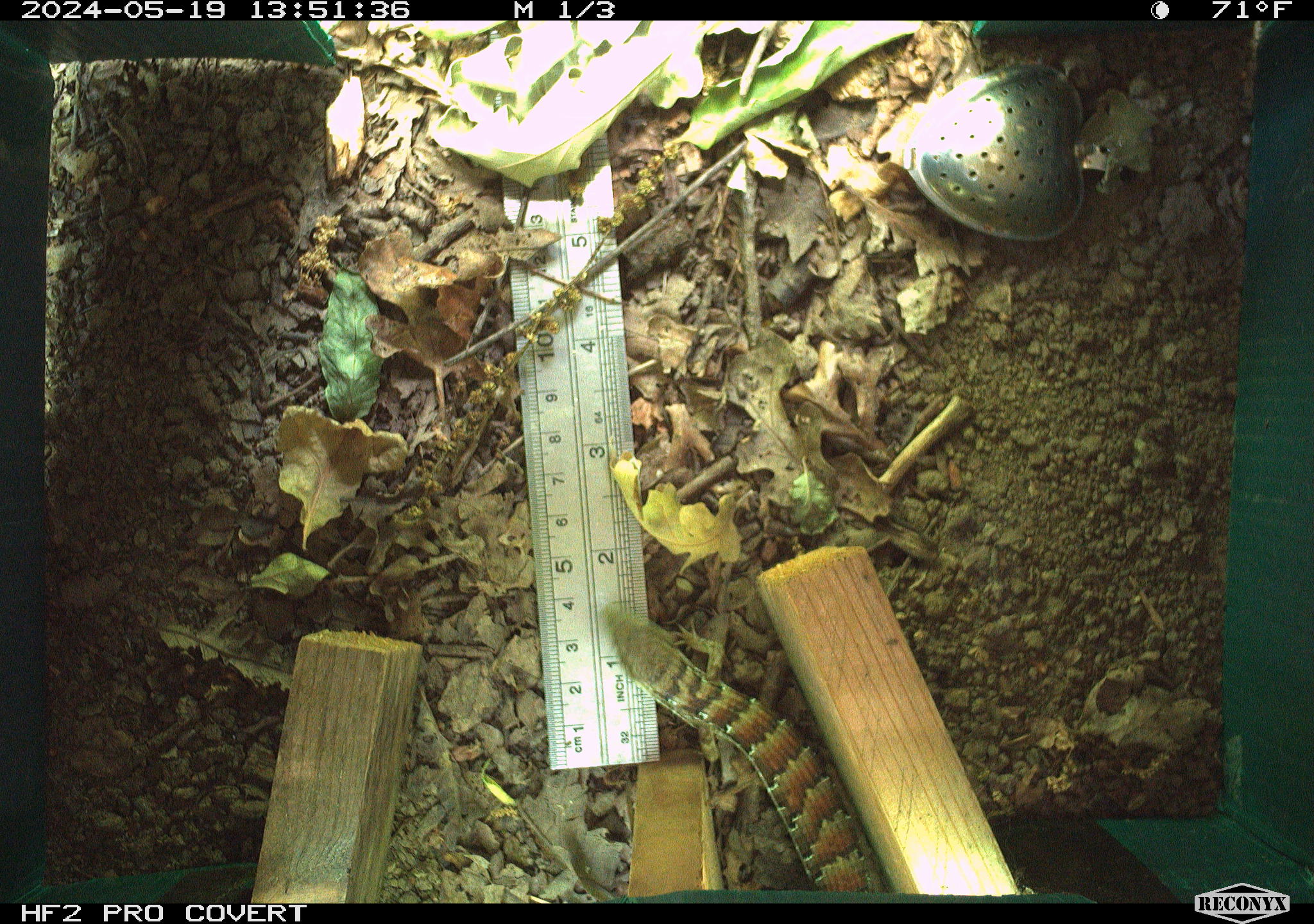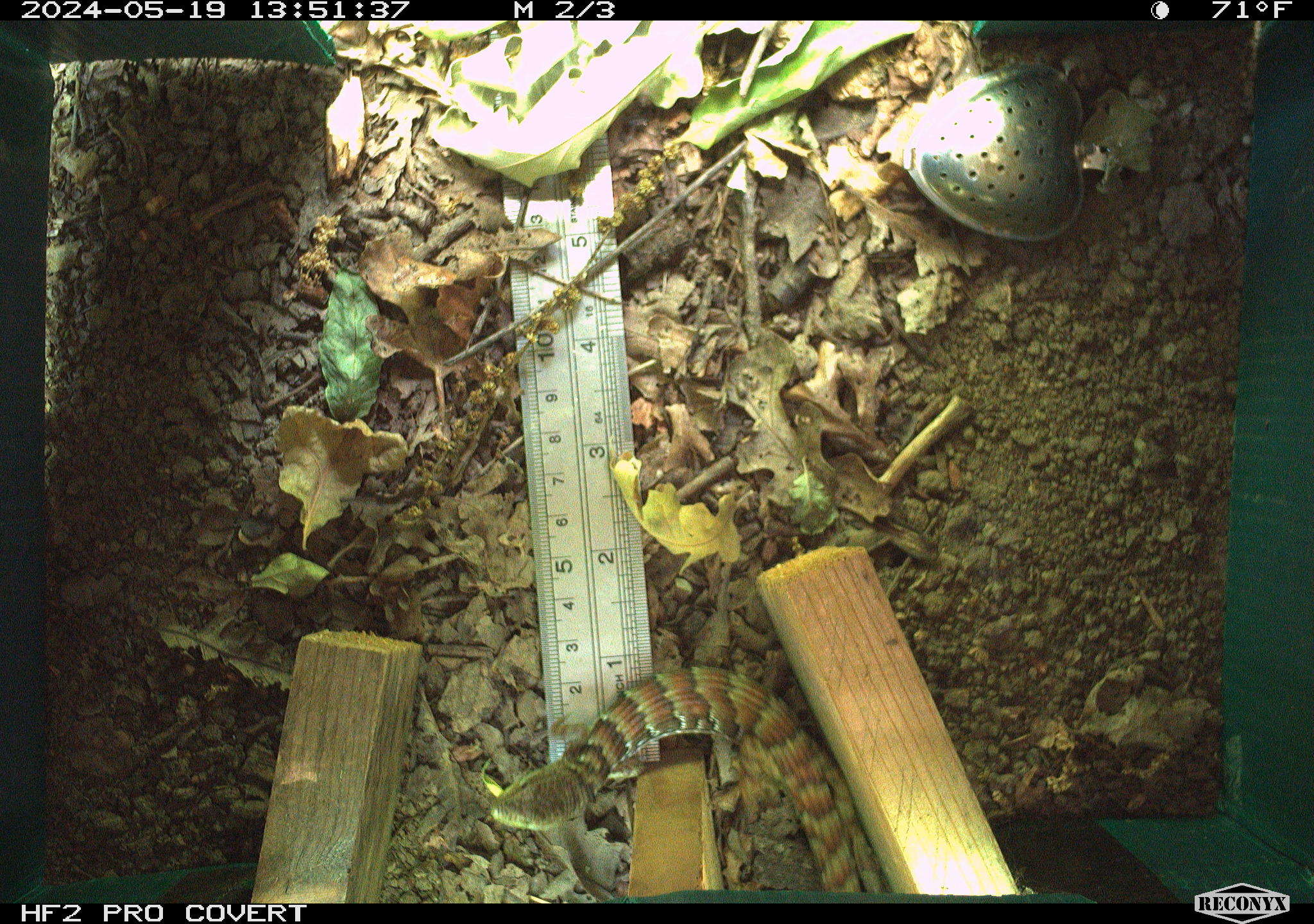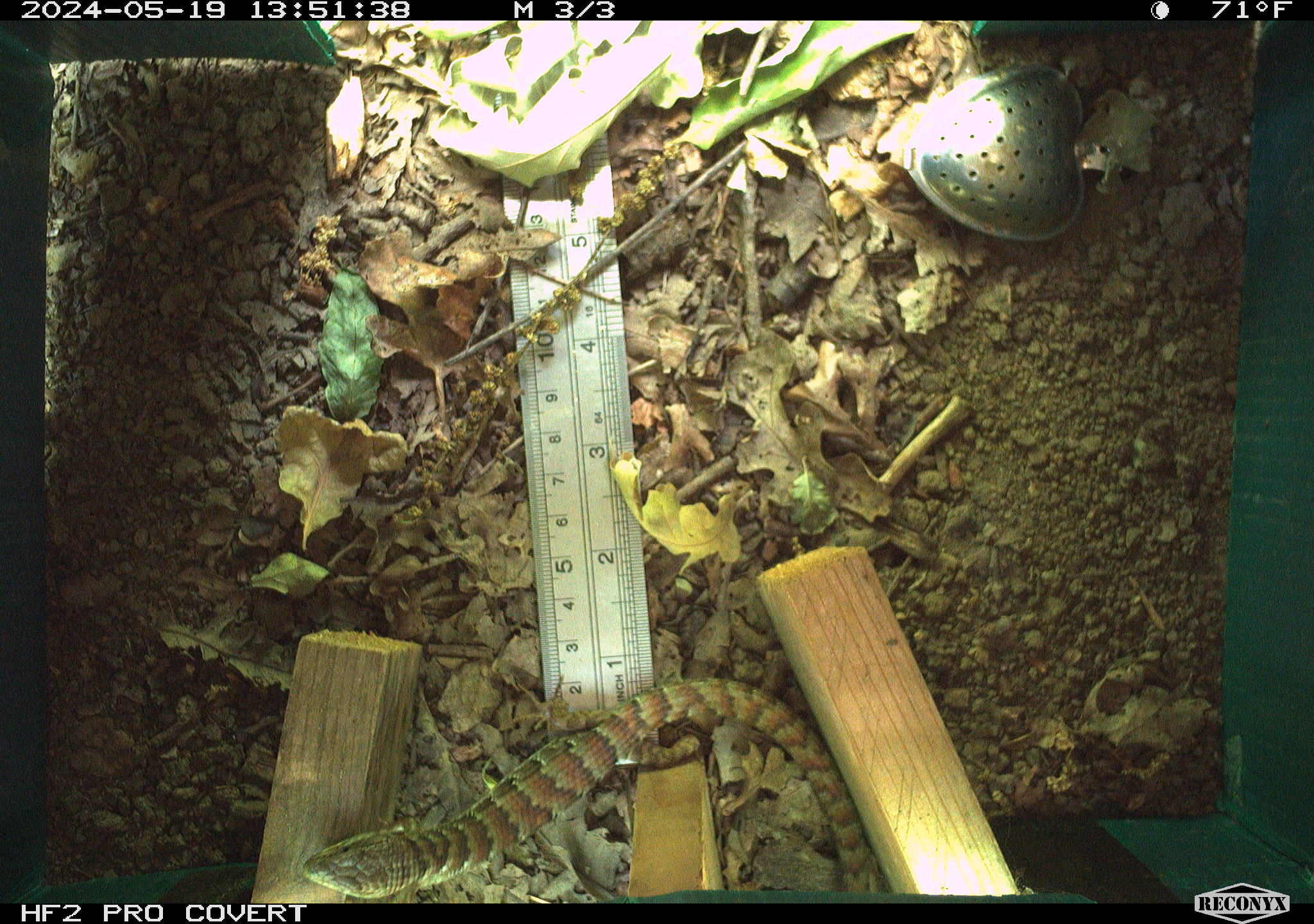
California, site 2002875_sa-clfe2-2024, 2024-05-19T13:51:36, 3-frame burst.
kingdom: Animalia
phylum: Chordata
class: Reptilia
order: Squamata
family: Anguidae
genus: Elgaria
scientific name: Elgaria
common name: alligator lizards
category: elgaria species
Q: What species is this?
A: Elgaria species (alligator lizards) (Elgaria).